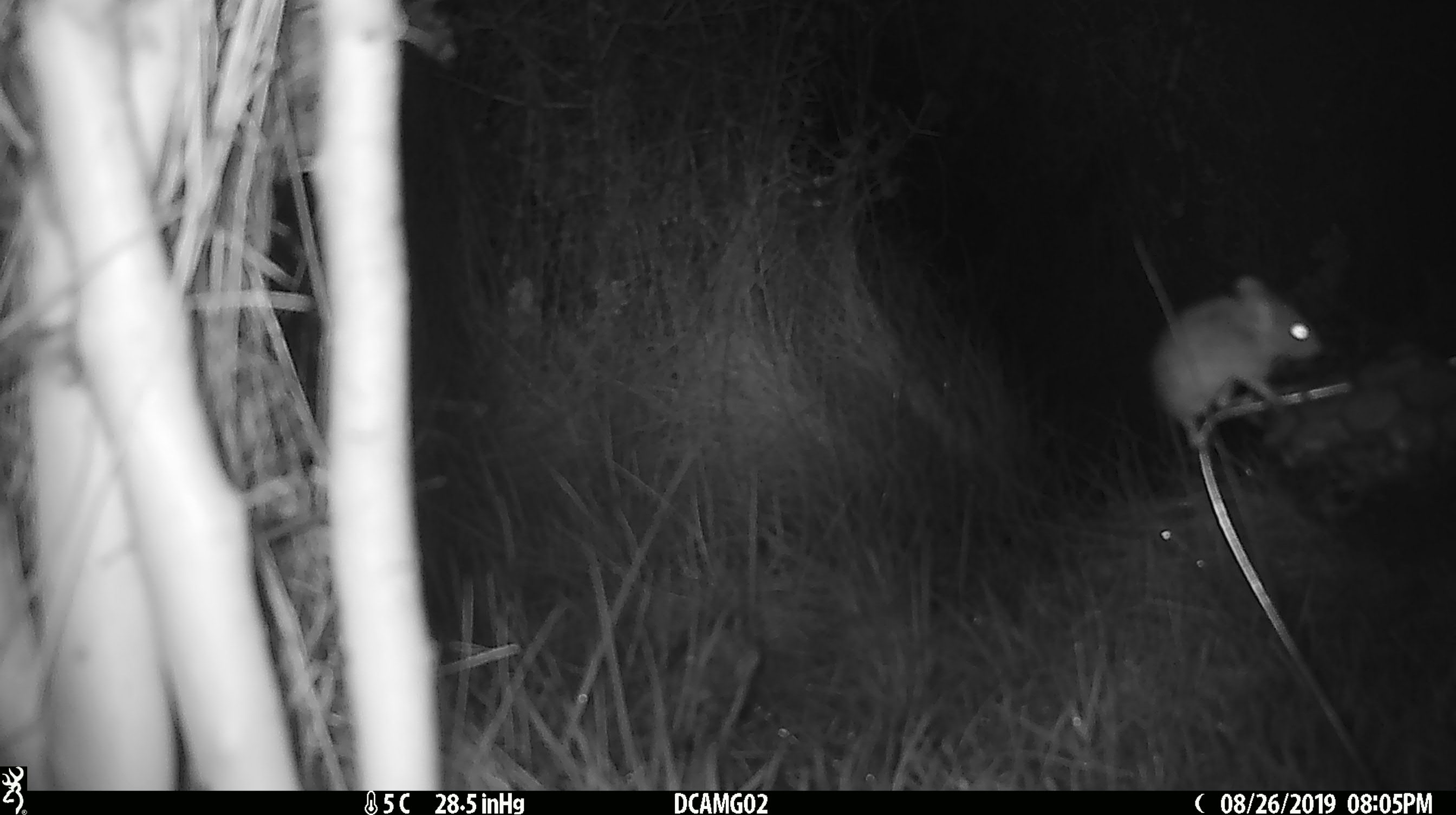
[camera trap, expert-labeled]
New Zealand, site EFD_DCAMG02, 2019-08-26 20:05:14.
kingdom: Animalia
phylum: Chordata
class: Mammalia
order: Rodentia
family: Muridae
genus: Mus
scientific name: Mus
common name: mouse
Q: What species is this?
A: Mouse (Mus).